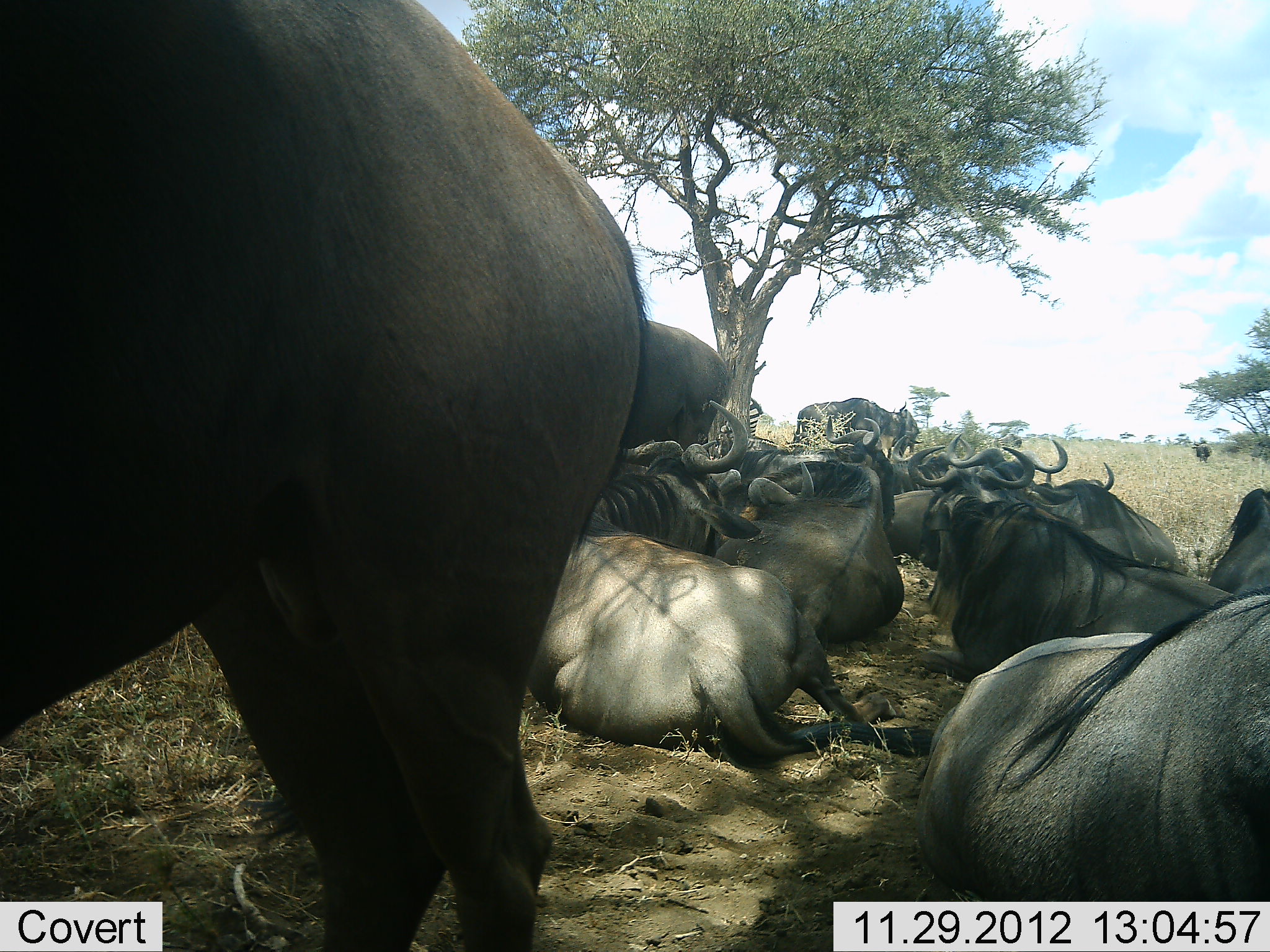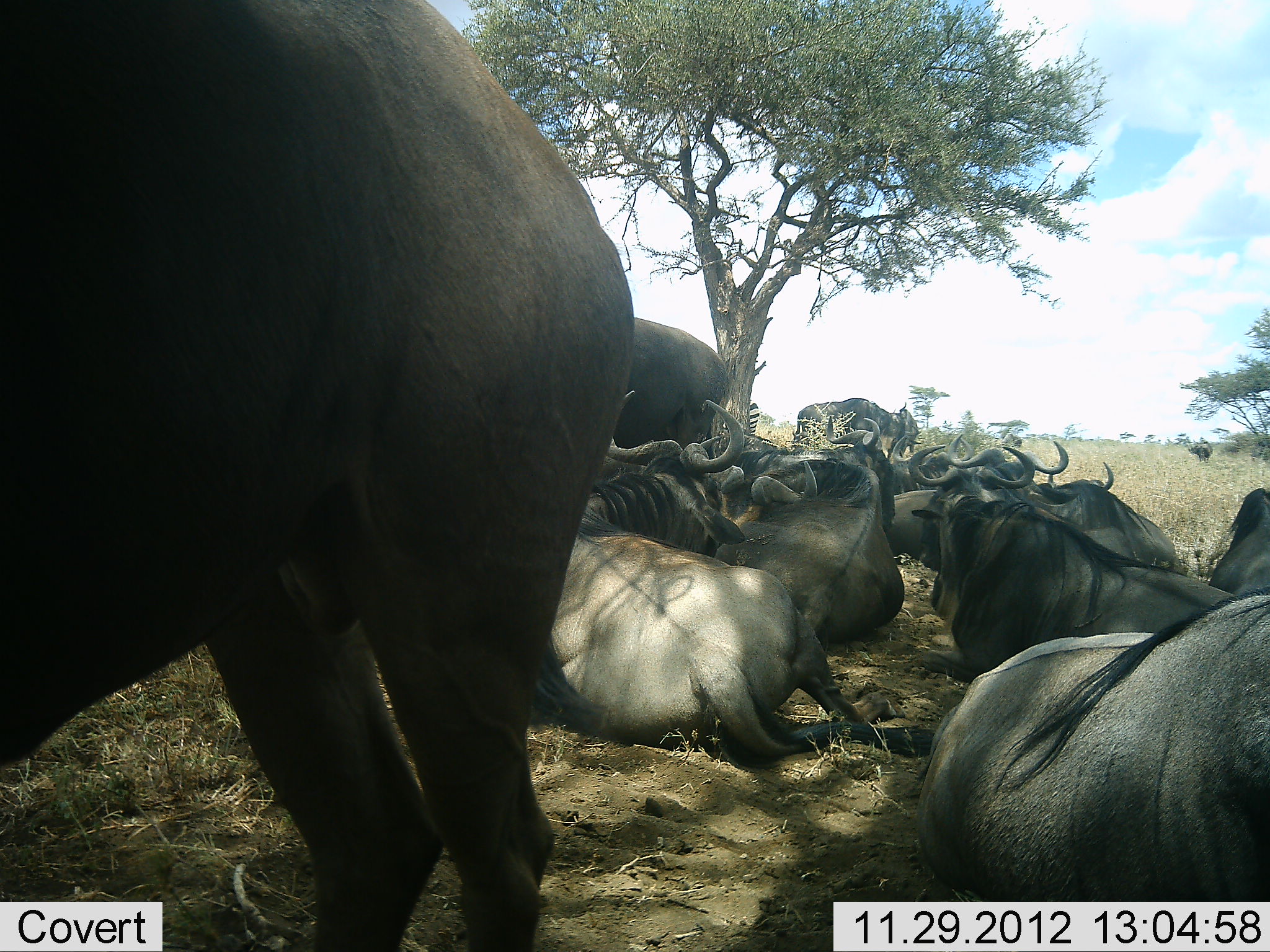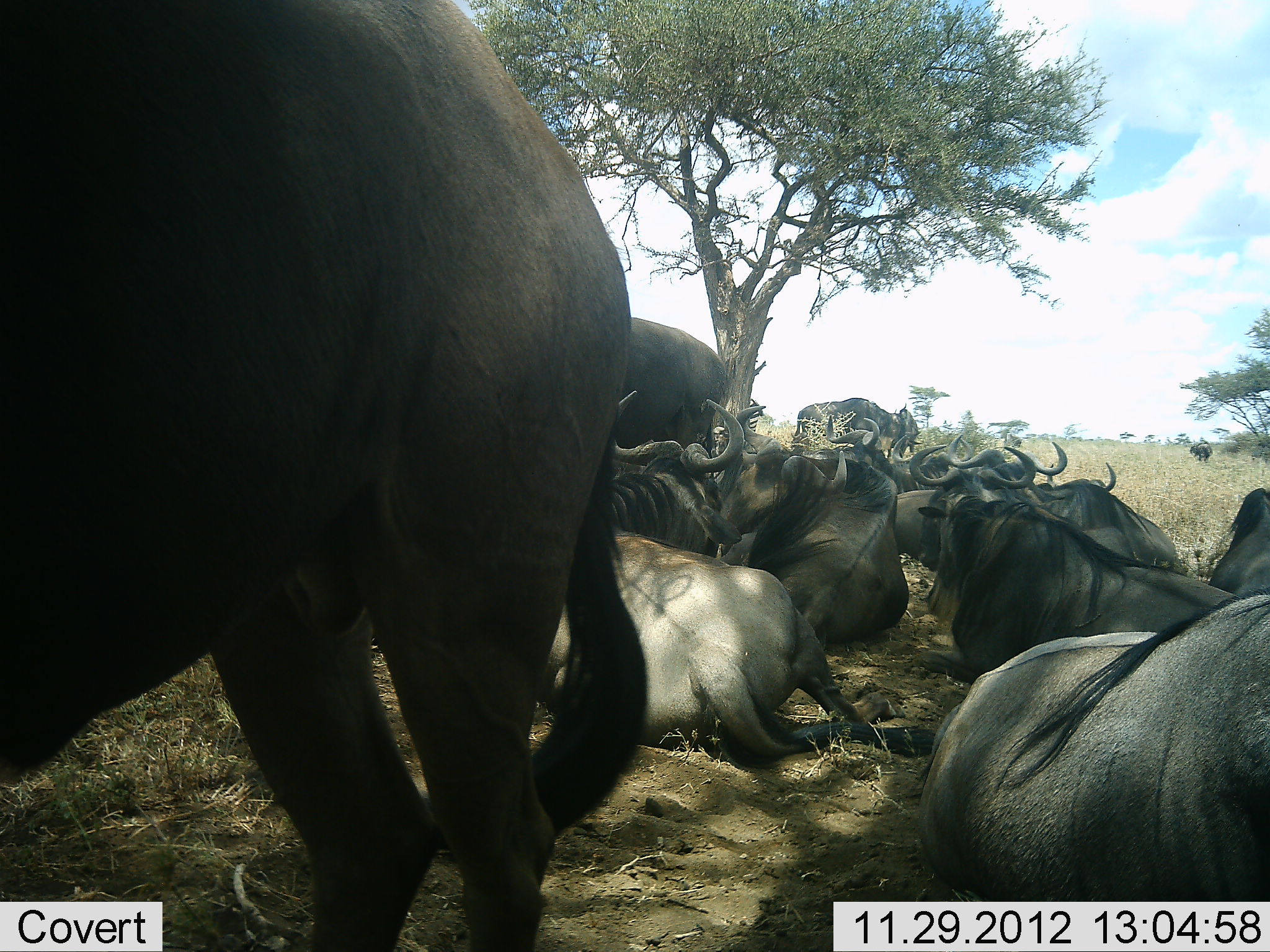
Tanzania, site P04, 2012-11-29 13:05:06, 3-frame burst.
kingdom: Animalia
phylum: Chordata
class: Mammalia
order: Artiodactyla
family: Bovidae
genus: Connochaetes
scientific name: Connochaetes taurinus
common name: blue wildebeest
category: wildebeest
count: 11-50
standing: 40%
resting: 90%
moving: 0%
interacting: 10%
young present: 0%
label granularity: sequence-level